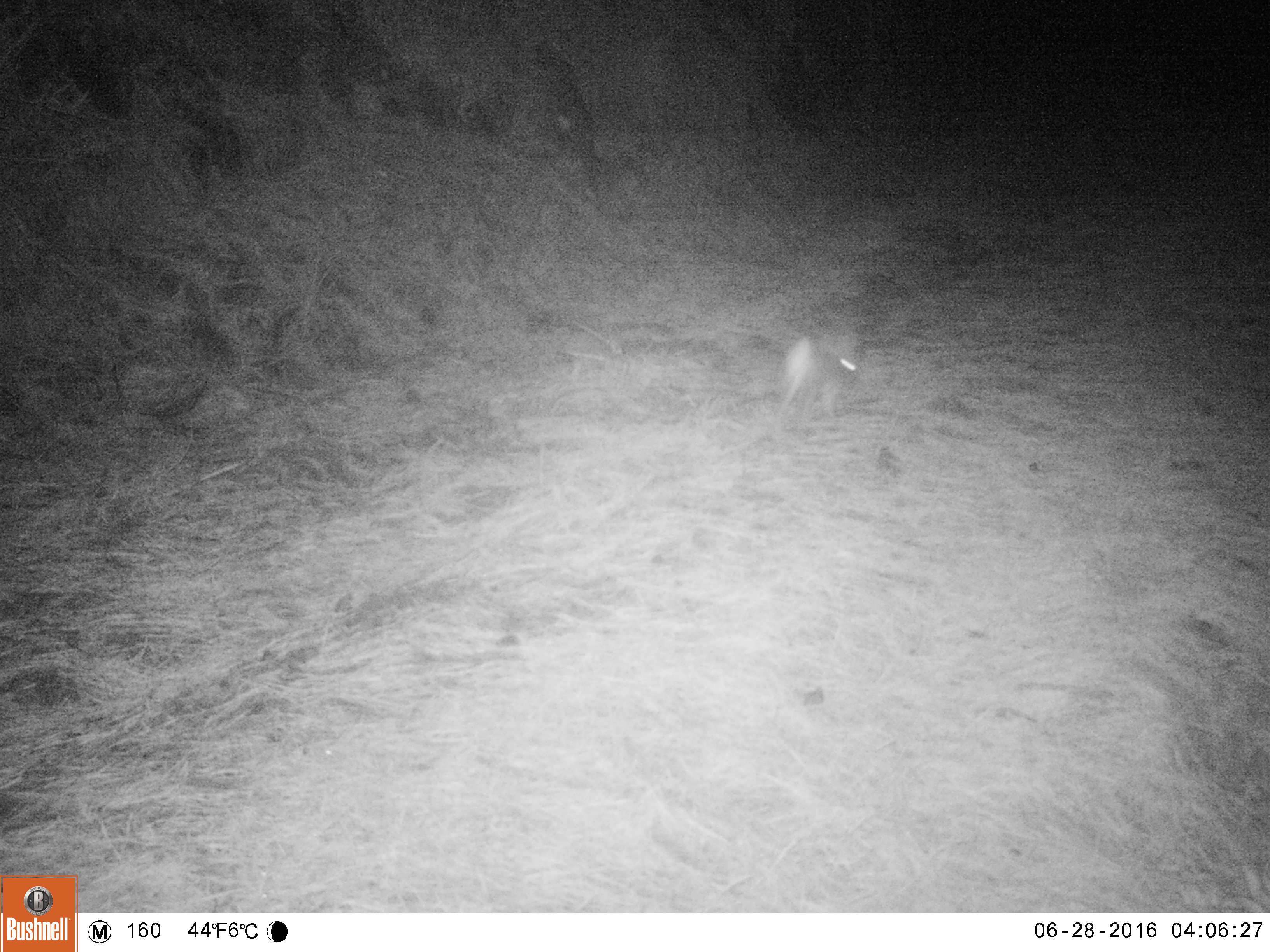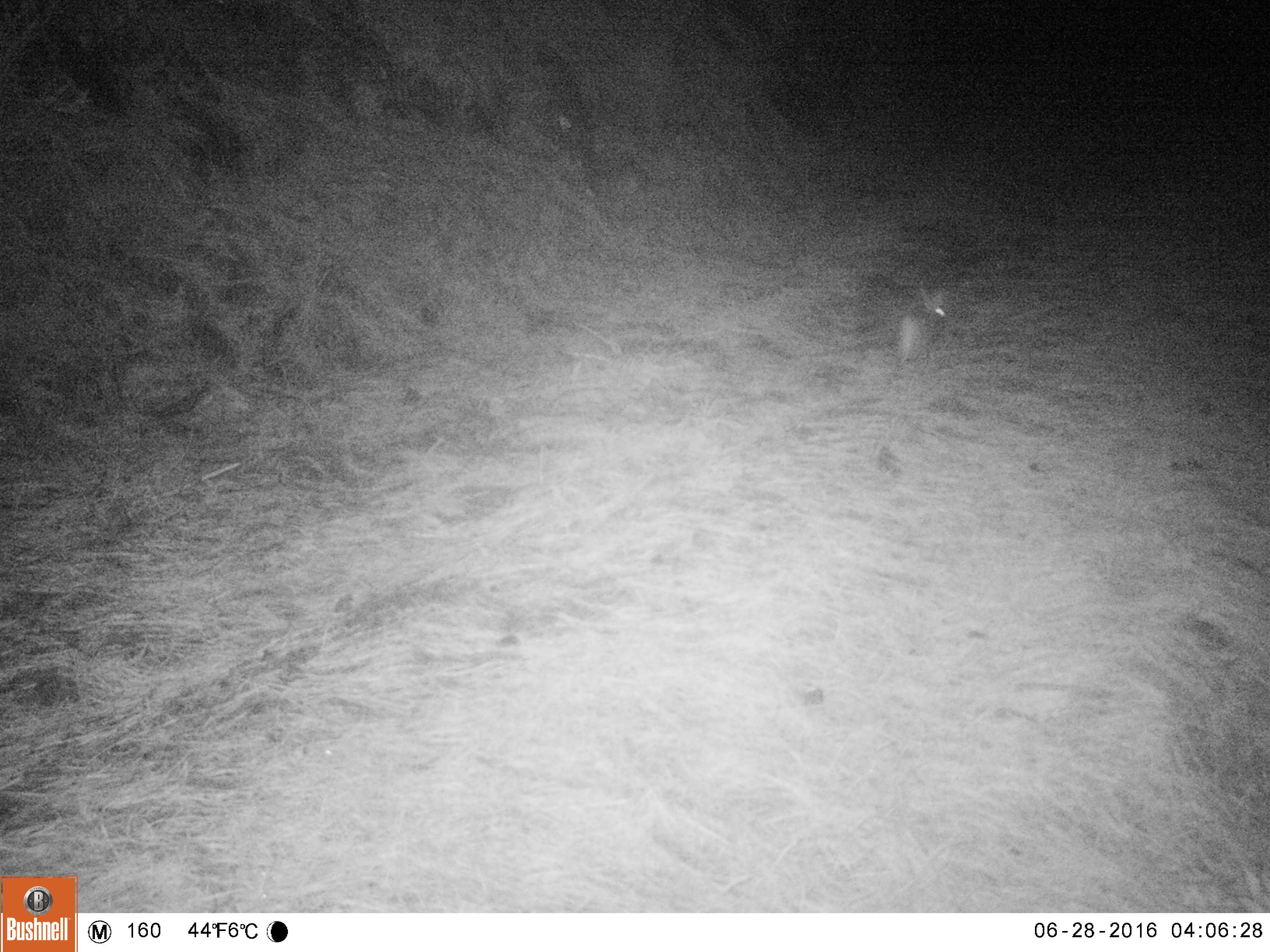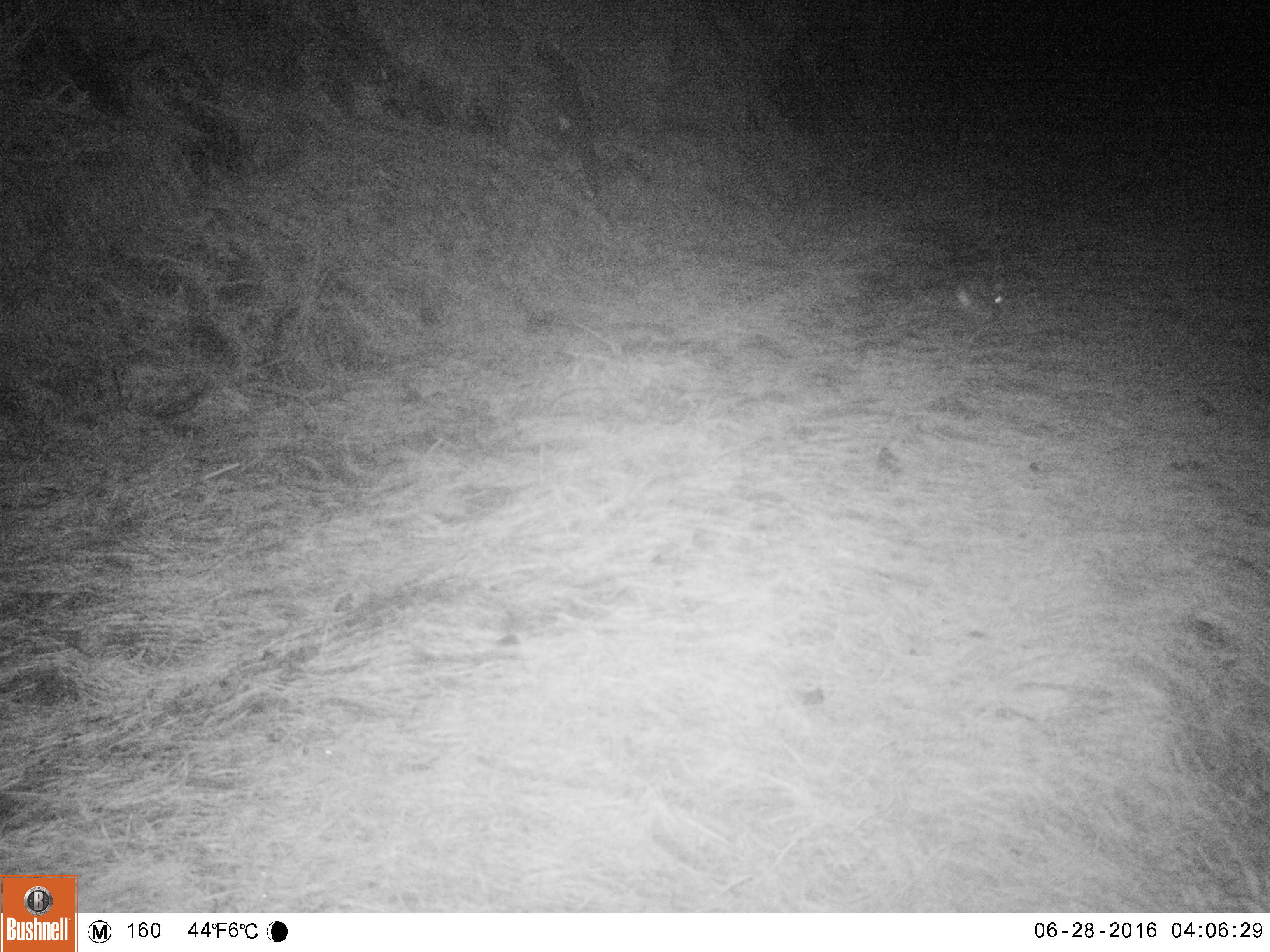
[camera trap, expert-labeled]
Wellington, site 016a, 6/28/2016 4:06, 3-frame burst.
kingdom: Animalia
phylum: Chordata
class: Mammalia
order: Lagomorpha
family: Leporidae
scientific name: Leporidae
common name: rabbit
Rabbit (Leporidae).